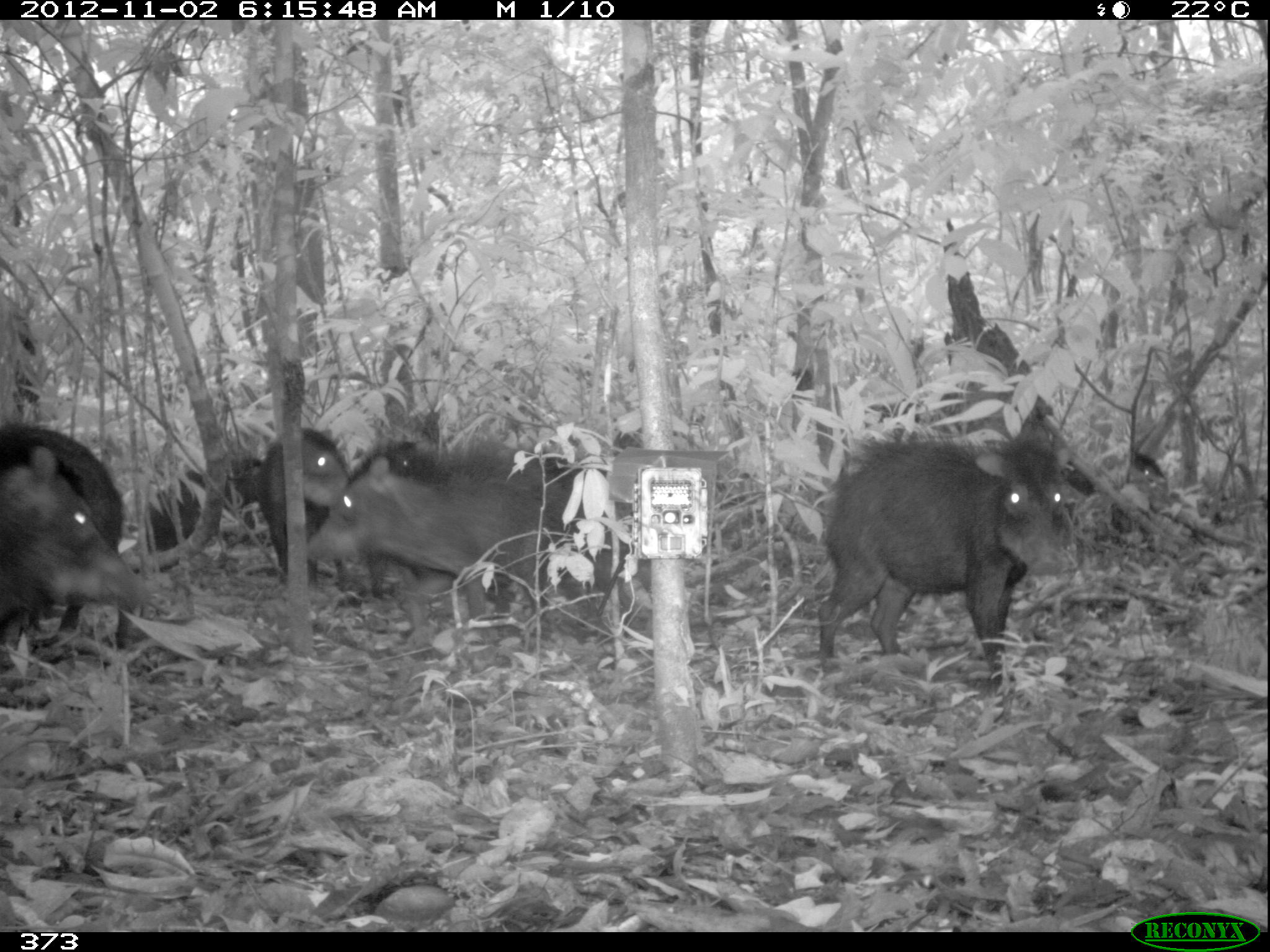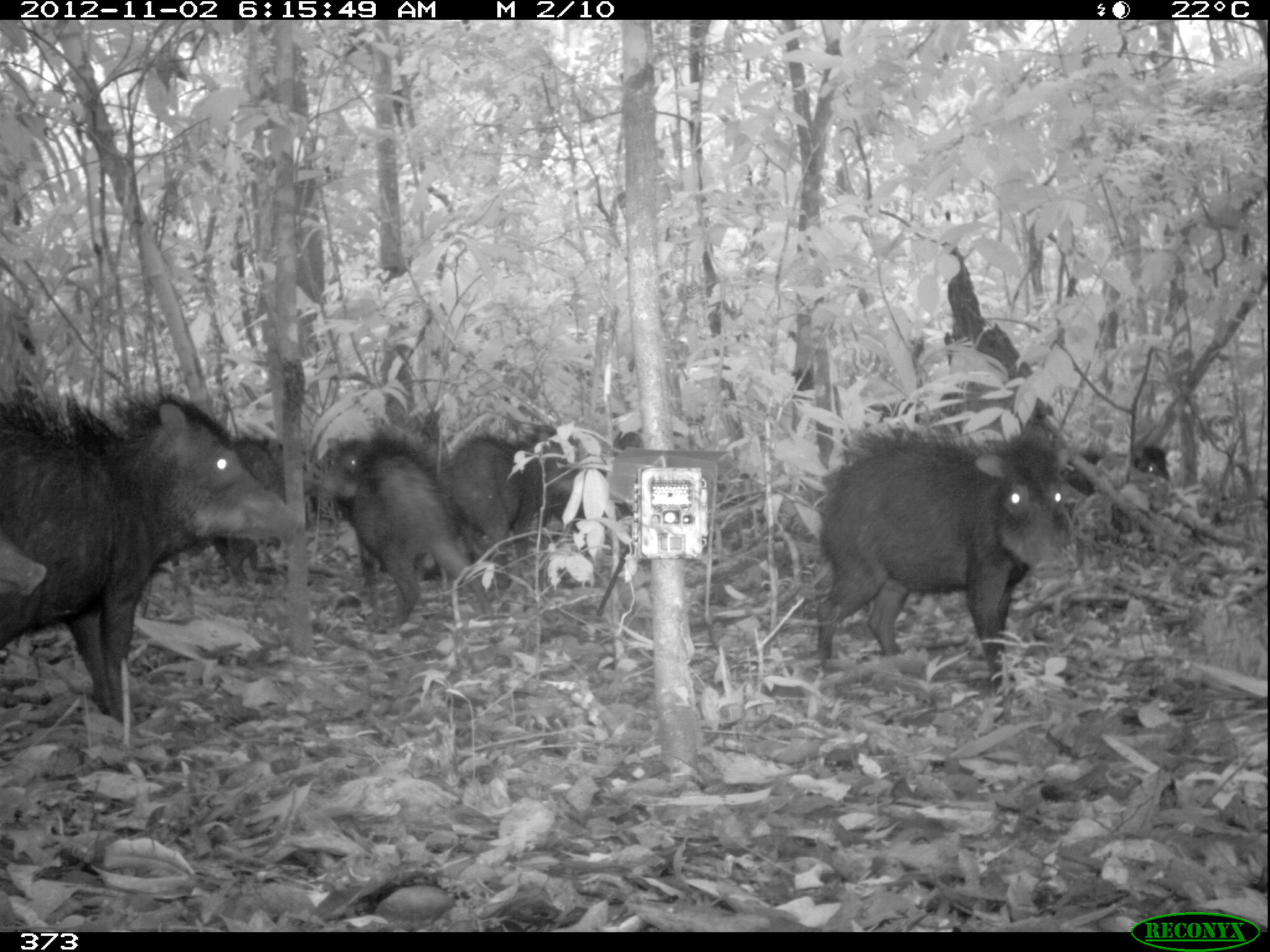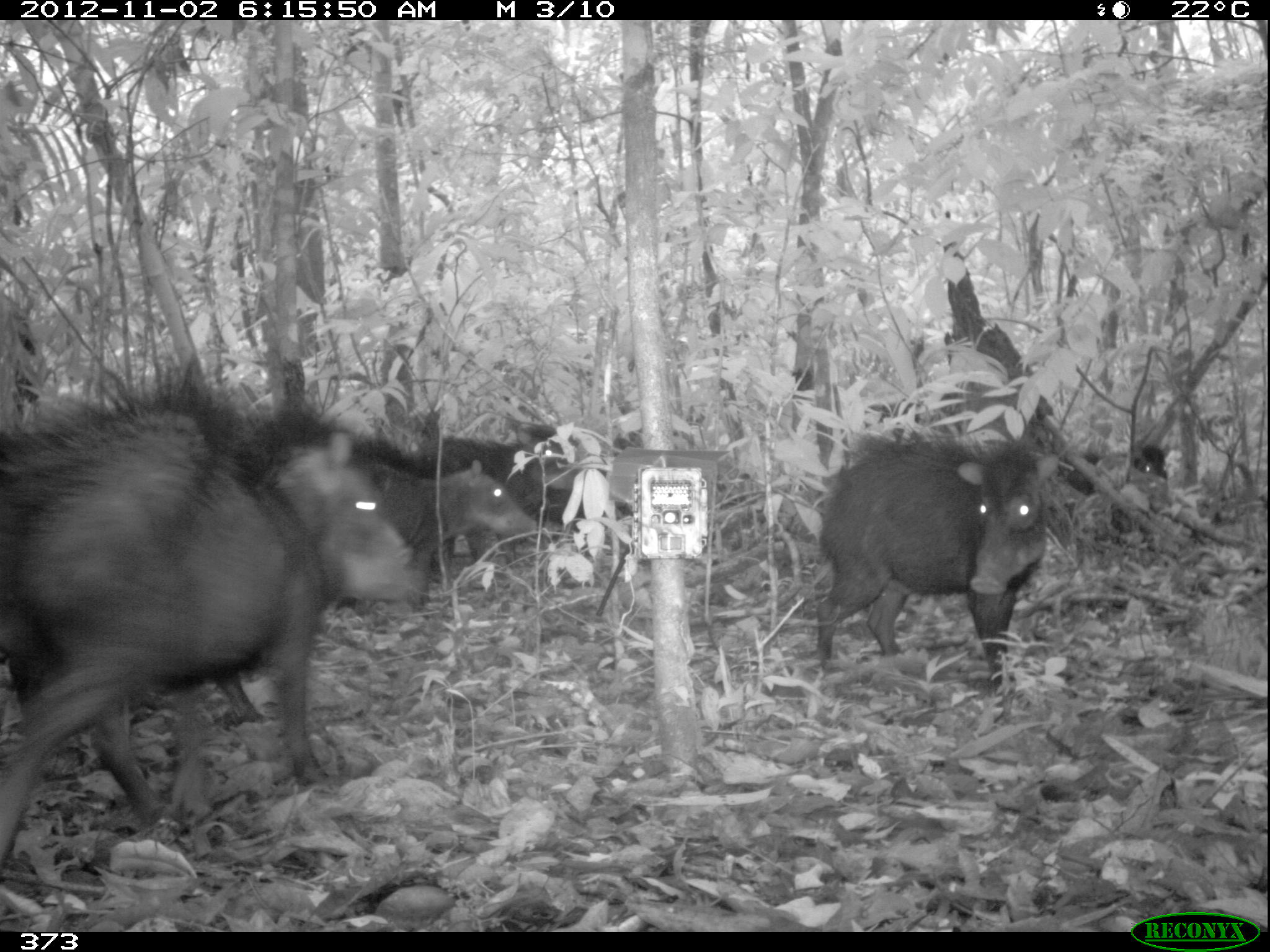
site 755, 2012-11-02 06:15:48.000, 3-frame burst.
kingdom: Animalia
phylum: Chordata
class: Mammalia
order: Artiodactyla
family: Tayassuidae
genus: Tayassu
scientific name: Tayassu pecari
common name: white-lipped peccary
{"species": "Tayassu pecari (white-lipped peccary)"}